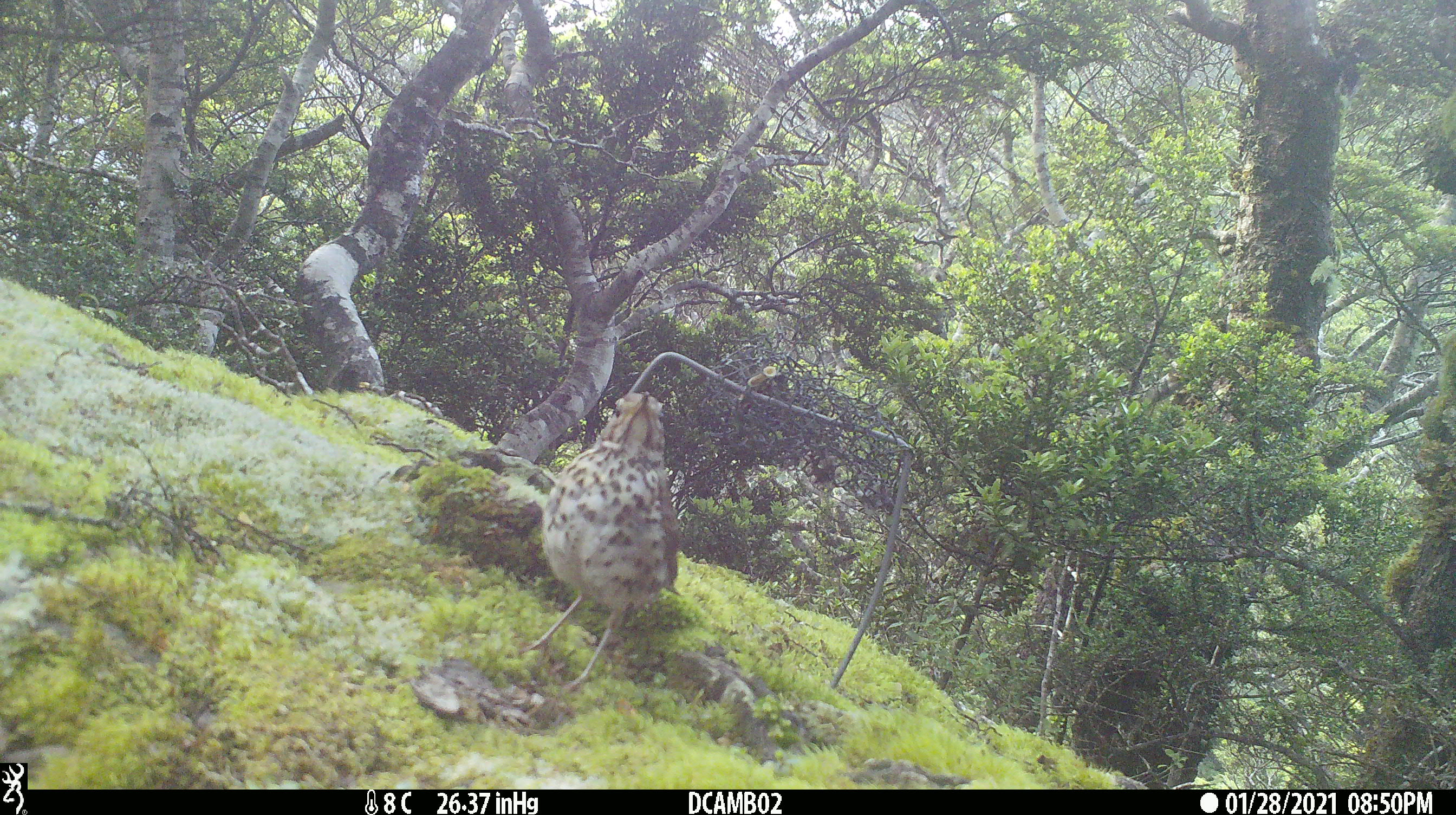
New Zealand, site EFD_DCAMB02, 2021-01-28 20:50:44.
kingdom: Animalia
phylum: Chordata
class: Aves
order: Passeriformes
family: Turdidae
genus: Turdus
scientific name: Turdus philomelos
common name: song thrush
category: thrush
Thrush (song thrush) (Turdus philomelos).